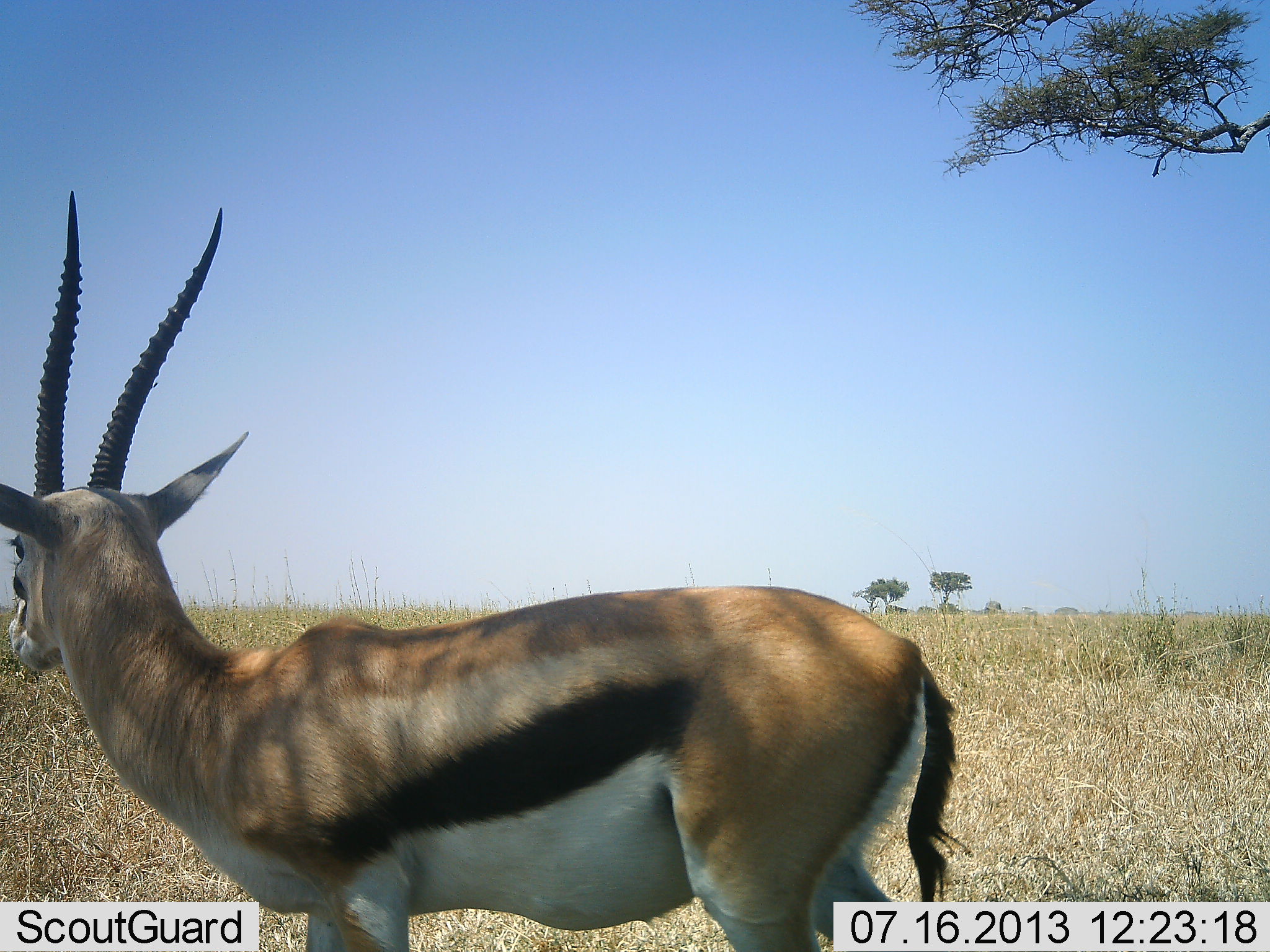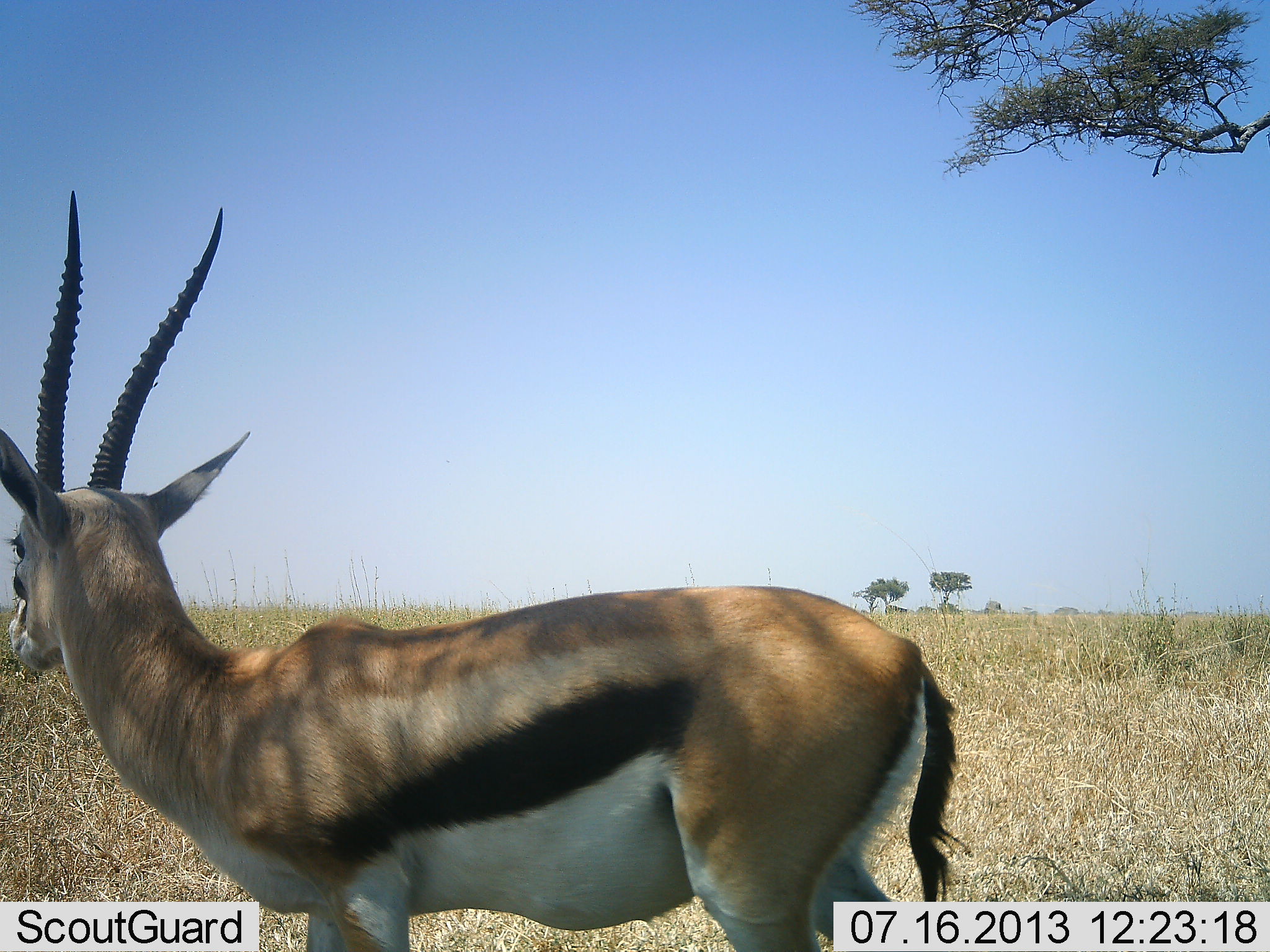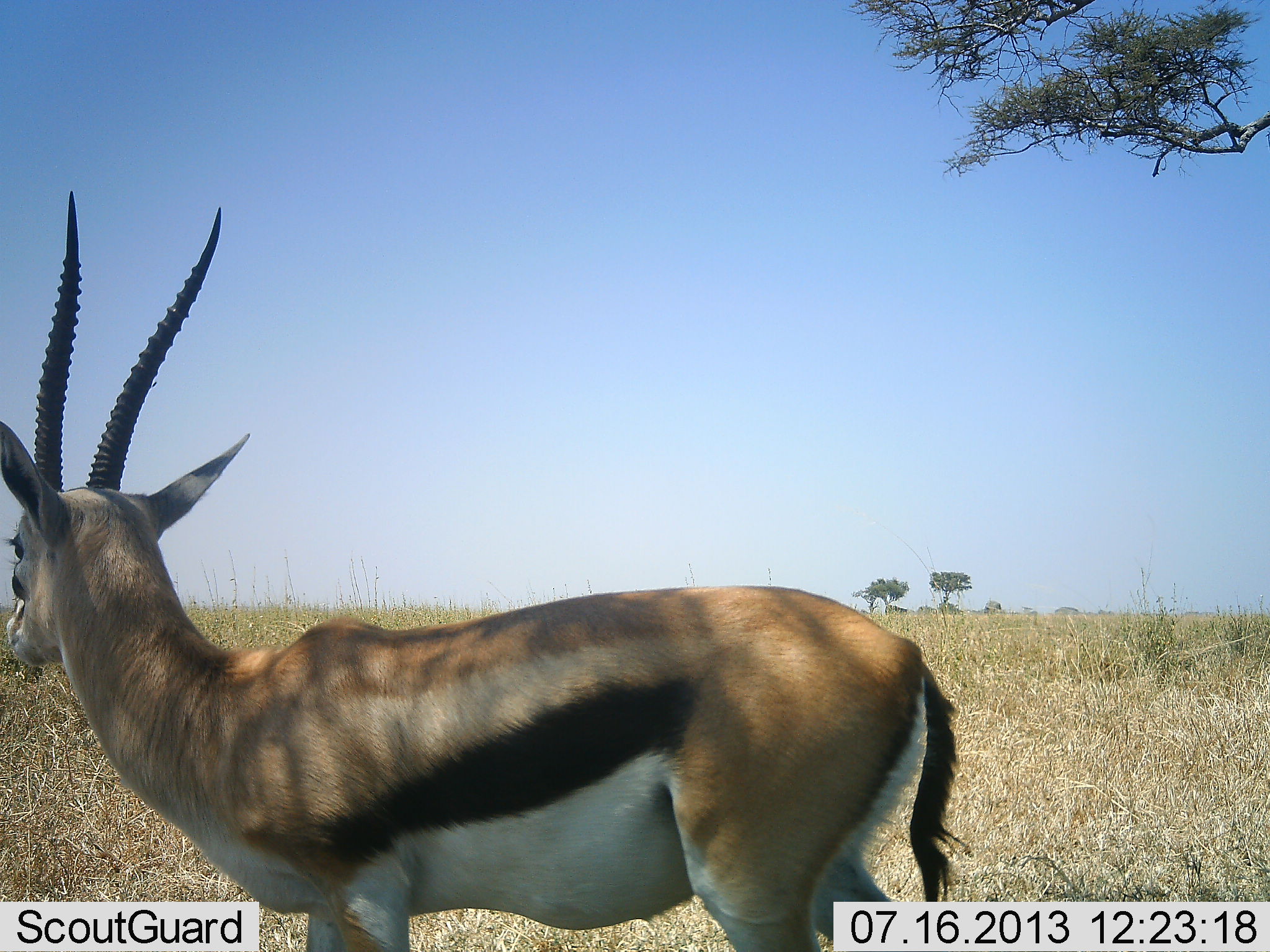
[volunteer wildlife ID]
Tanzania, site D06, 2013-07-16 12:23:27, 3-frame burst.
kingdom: Animalia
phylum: Chordata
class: Mammalia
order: Artiodactyla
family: Bovidae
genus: Eudorcas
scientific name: Eudorcas thomsonii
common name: thomson's gazelle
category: gazellethomsons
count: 1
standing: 100%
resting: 0%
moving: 0%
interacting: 0%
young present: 0%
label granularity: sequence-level